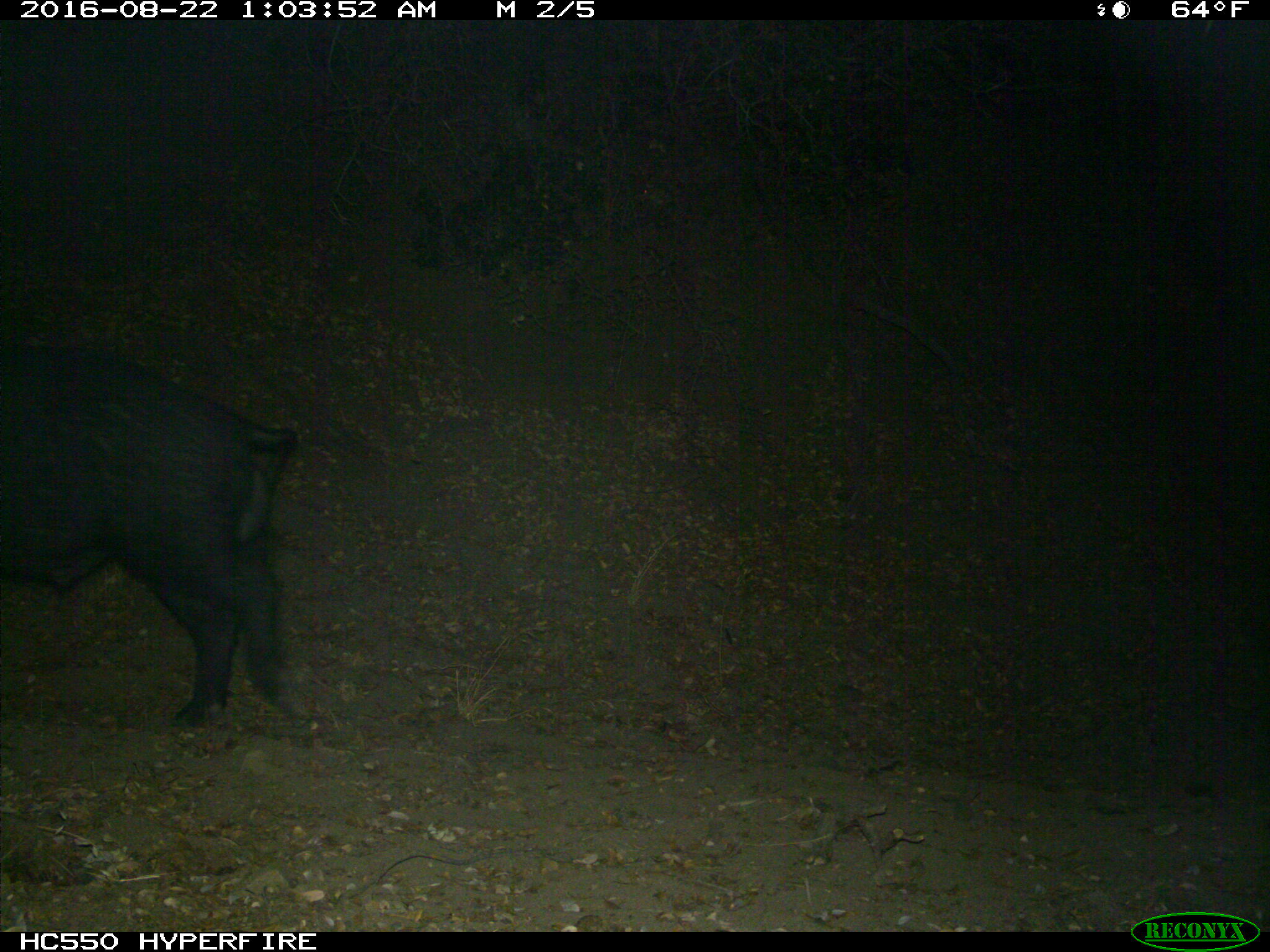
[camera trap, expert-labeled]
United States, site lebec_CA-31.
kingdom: Animalia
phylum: Chordata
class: Mammalia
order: Artiodactyla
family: Suidae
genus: Sus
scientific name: Sus scrofa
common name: wild boar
Sus scrofa (wild boar).